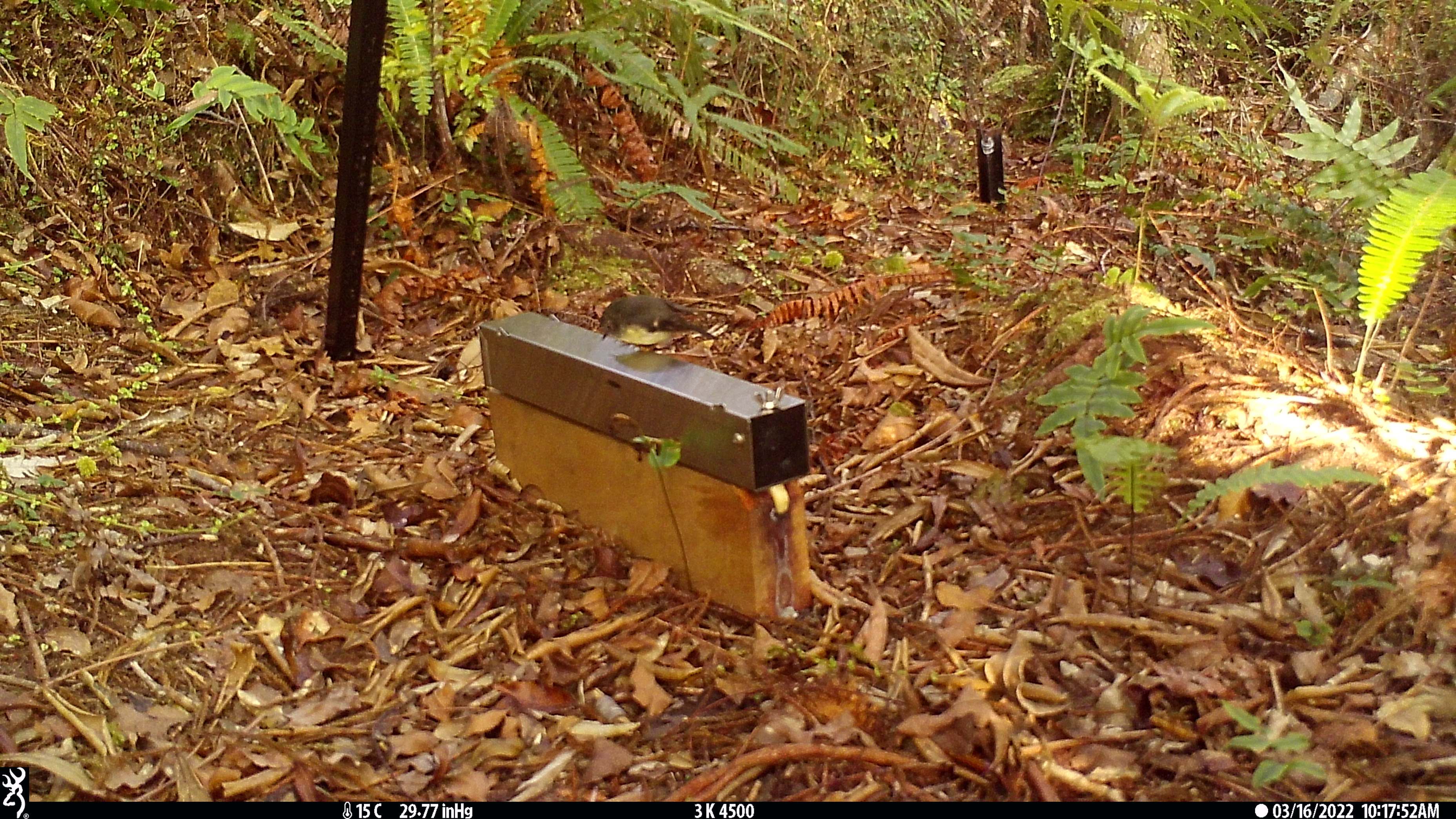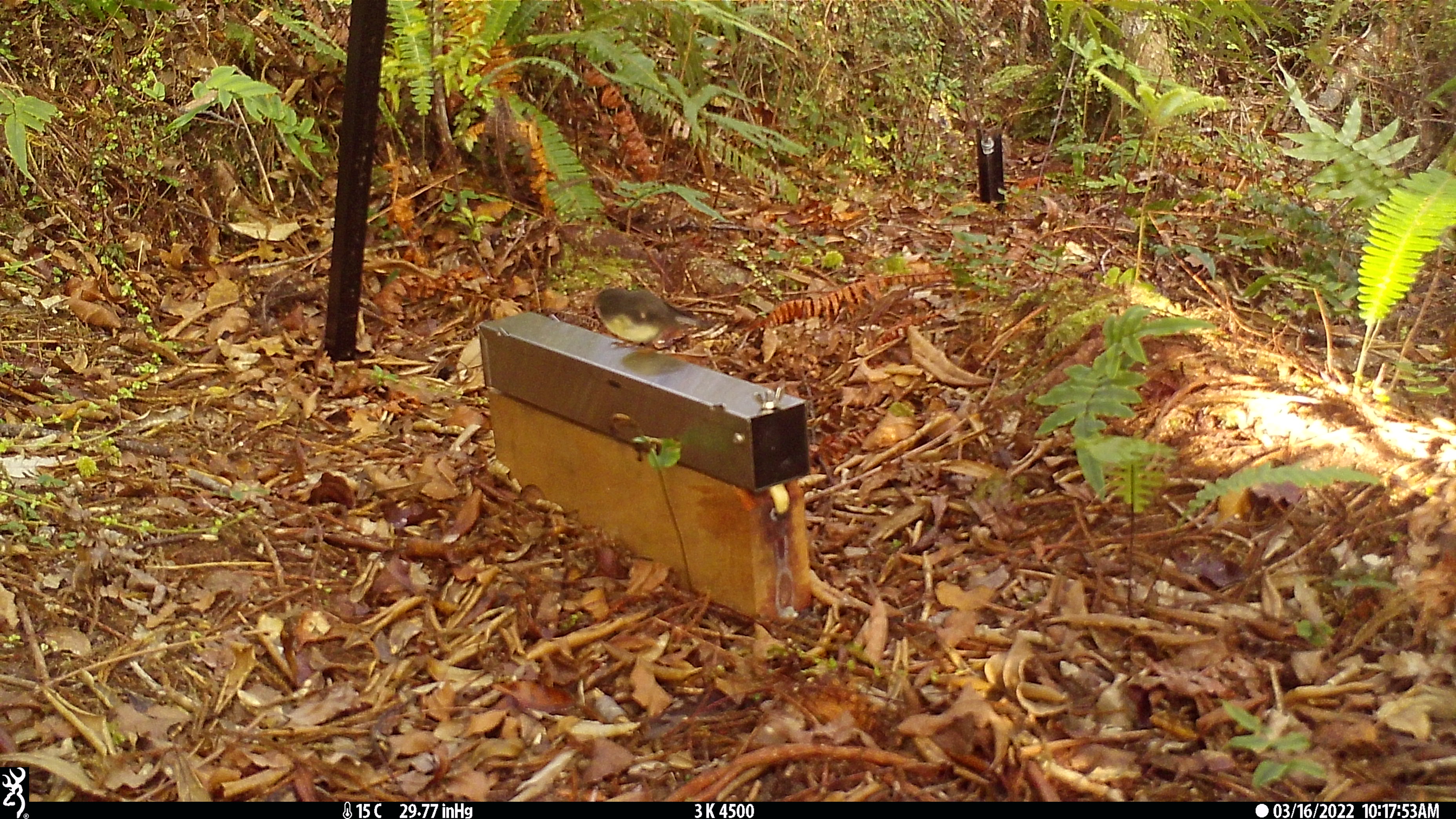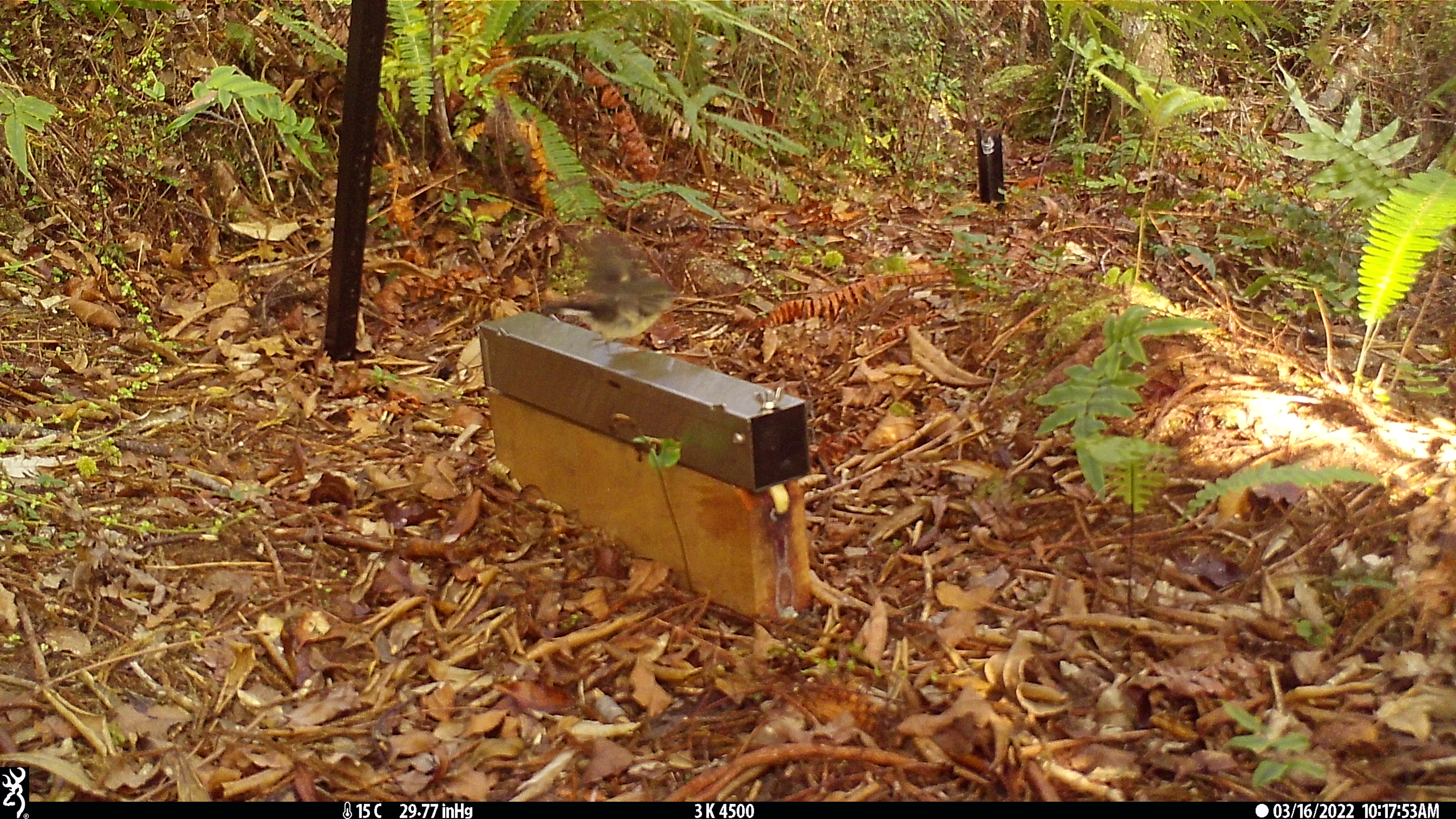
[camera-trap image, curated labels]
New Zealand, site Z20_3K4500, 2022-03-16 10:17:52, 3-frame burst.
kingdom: Animalia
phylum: Chordata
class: Aves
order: Passeriformes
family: Petroicidae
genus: Petroica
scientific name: Petroica macrocephala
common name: tomtit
Tomtit (Petroica macrocephala).